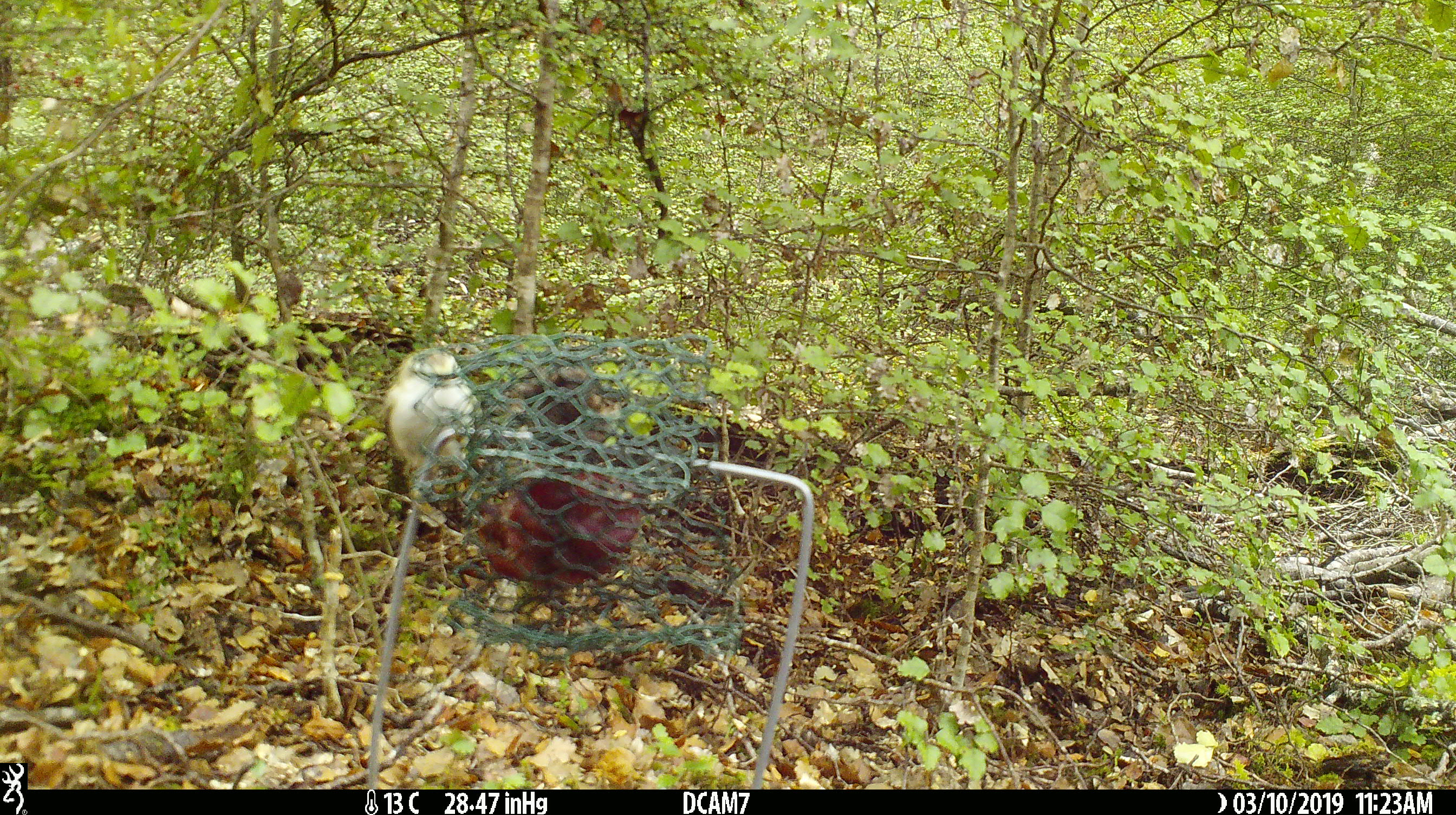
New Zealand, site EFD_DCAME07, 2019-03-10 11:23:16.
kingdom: Animalia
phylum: Chordata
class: Aves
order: Passeriformes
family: Acanthisittidae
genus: Acanthisitta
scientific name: Acanthisitta chloris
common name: rifleman